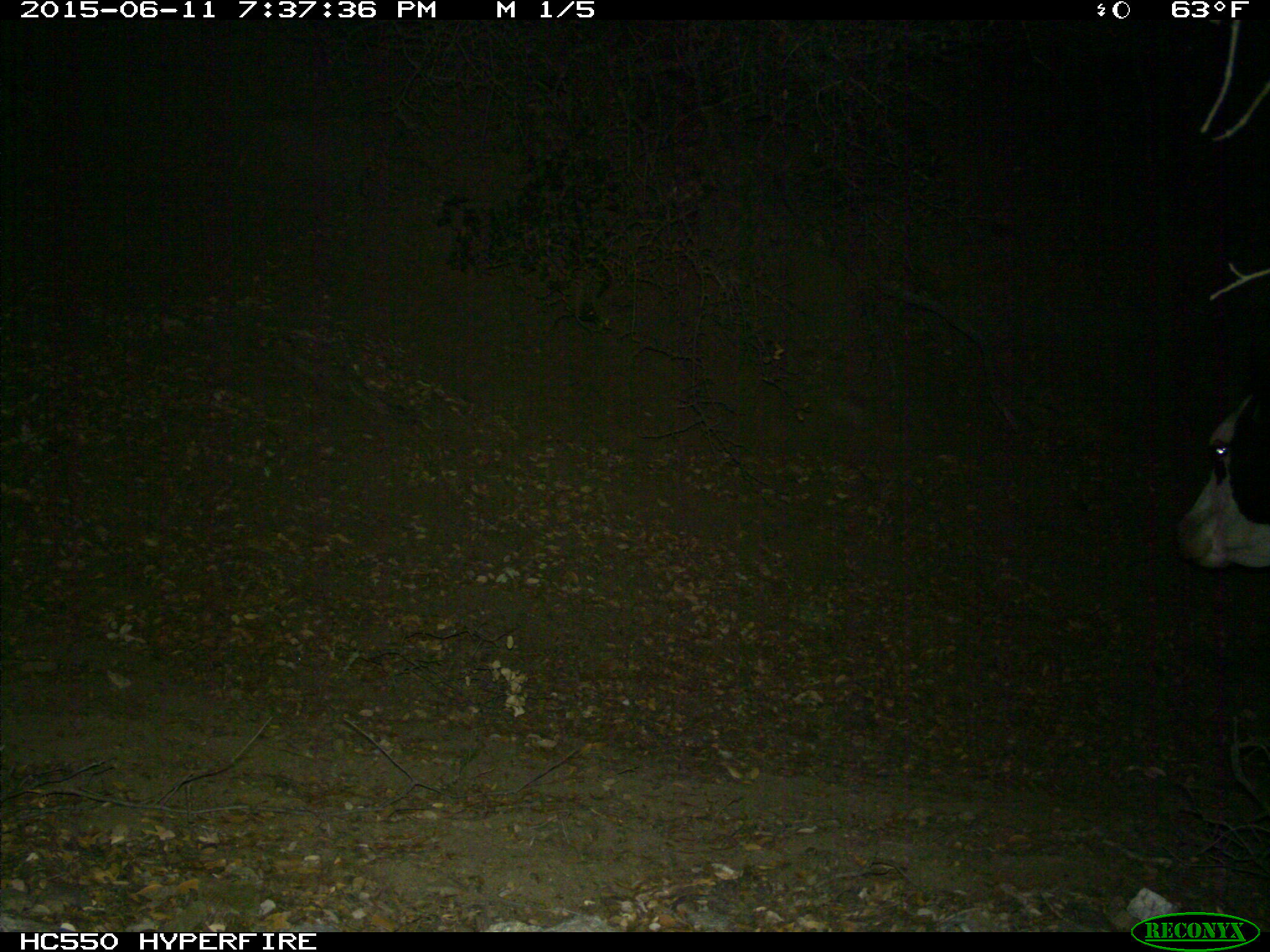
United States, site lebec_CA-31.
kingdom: Animalia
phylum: Chordata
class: Mammalia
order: Artiodactyla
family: Bovidae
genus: Bos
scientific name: Bos taurus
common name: domestic cow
Bos taurus (domestic cow).